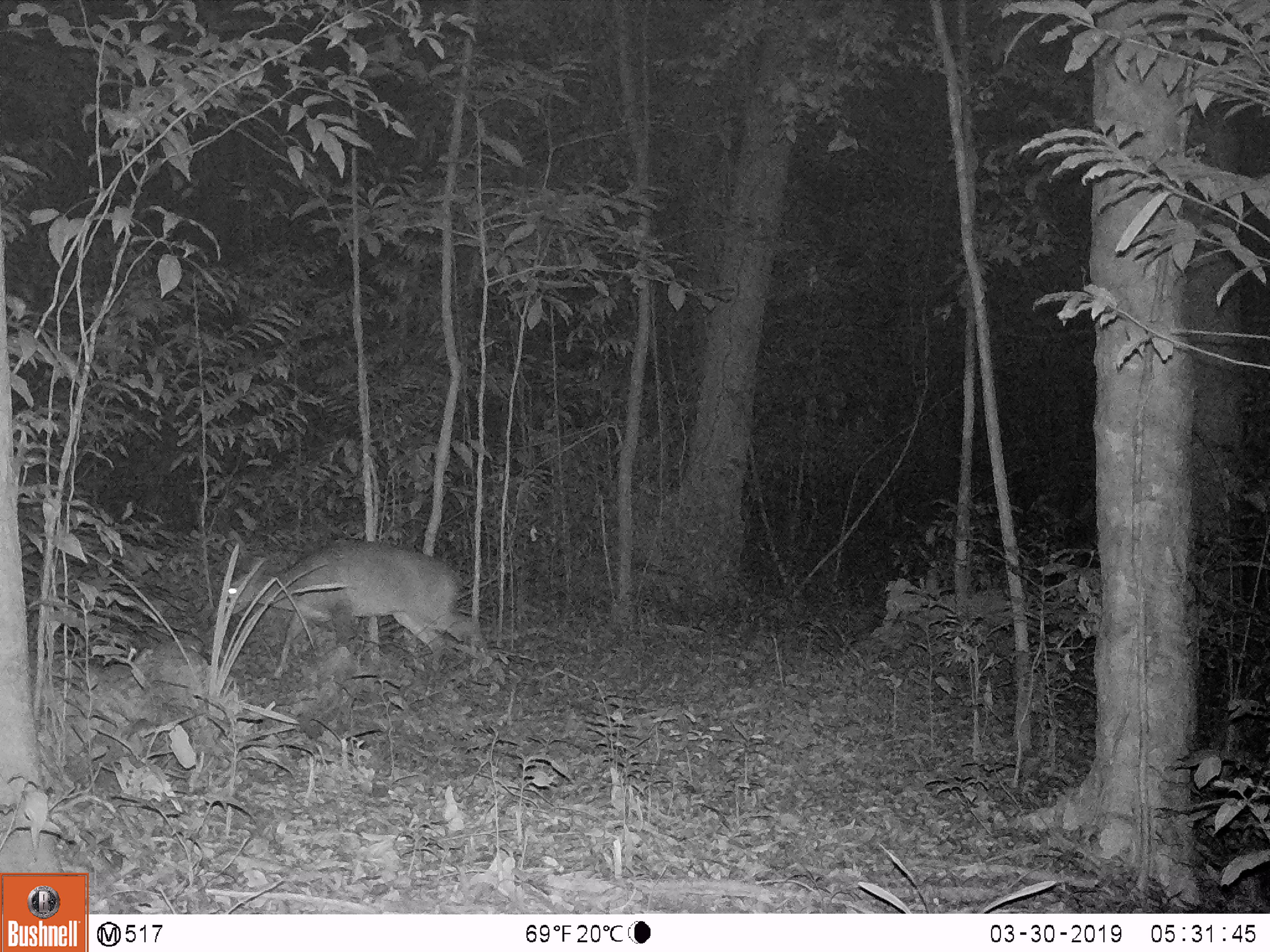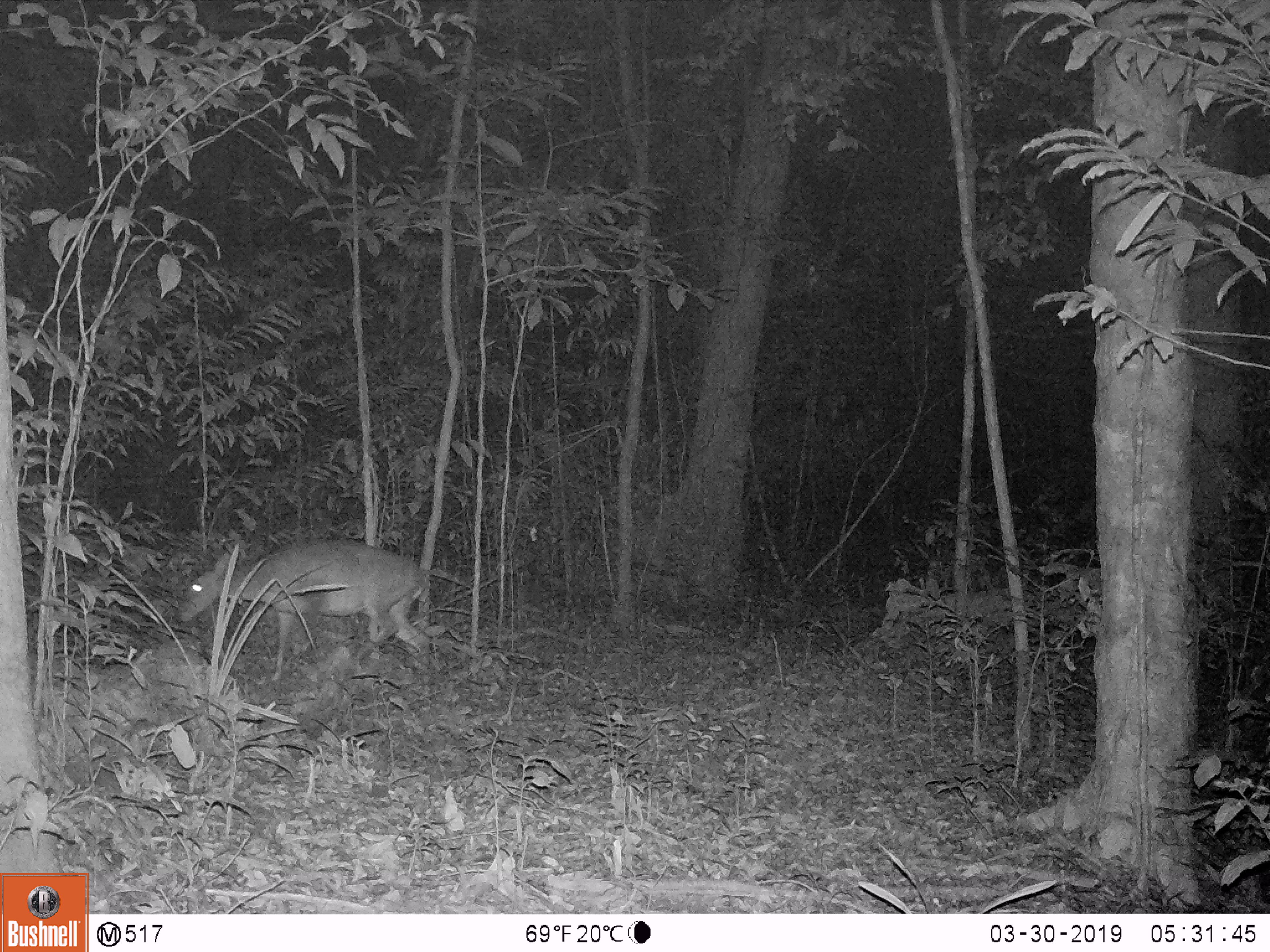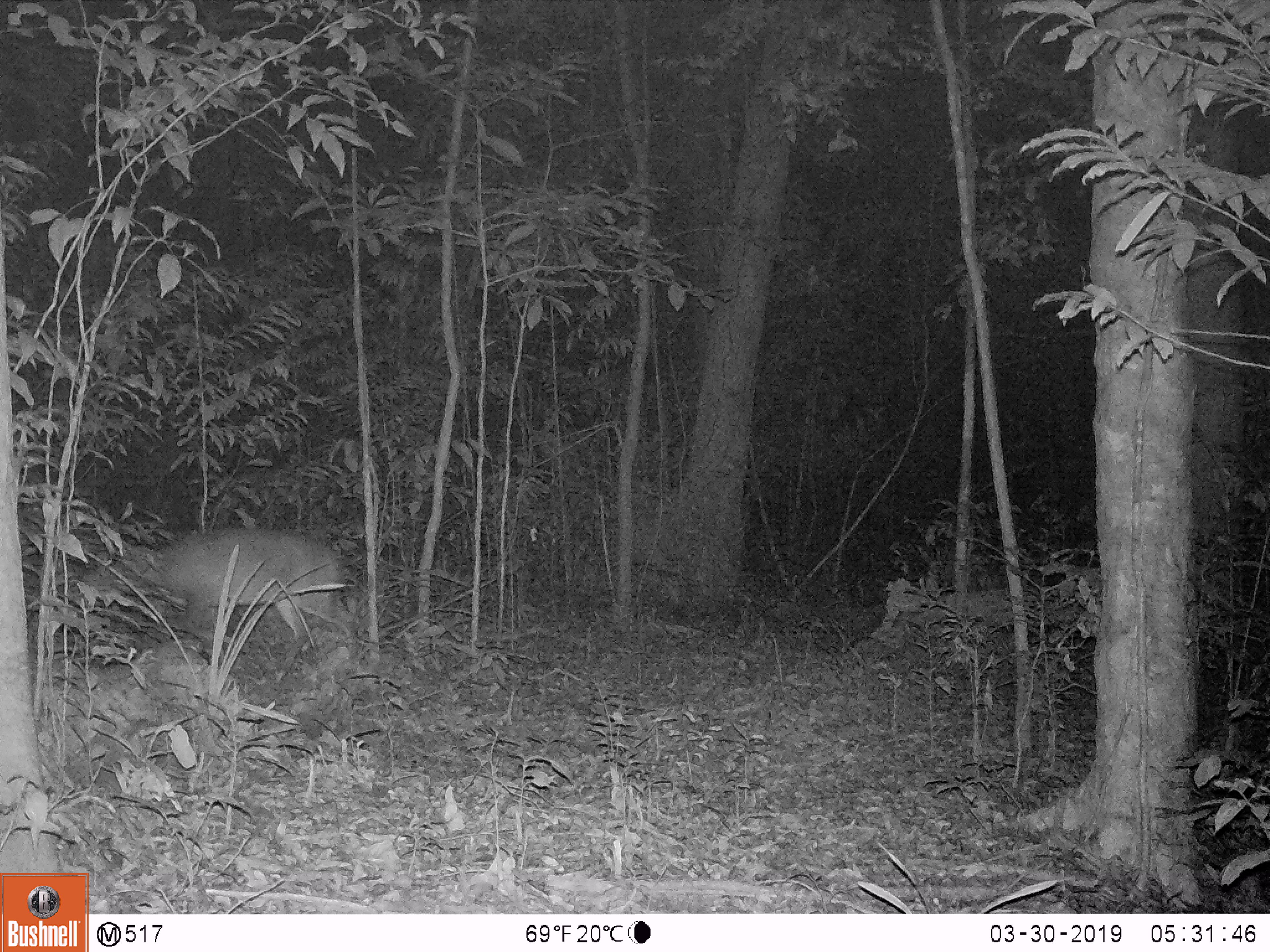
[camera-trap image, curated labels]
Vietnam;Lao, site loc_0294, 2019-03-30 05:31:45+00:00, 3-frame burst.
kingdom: Animalia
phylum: Chordata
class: Mammalia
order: Artiodactyla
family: Cervidae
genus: Muntiacus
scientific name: Muntiacus vuquangensis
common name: large-antlered muntjac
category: large antlered muntjac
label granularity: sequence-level